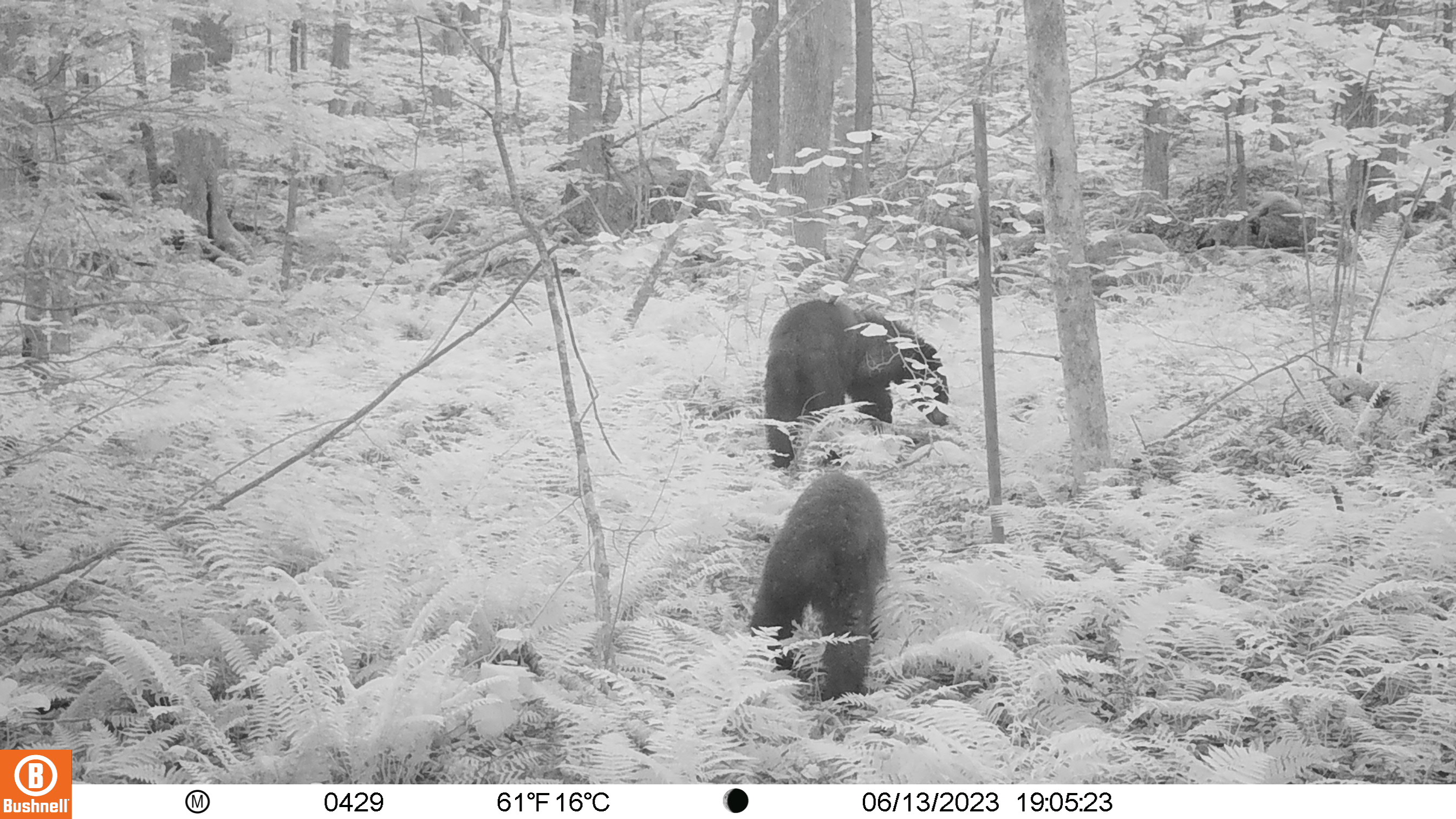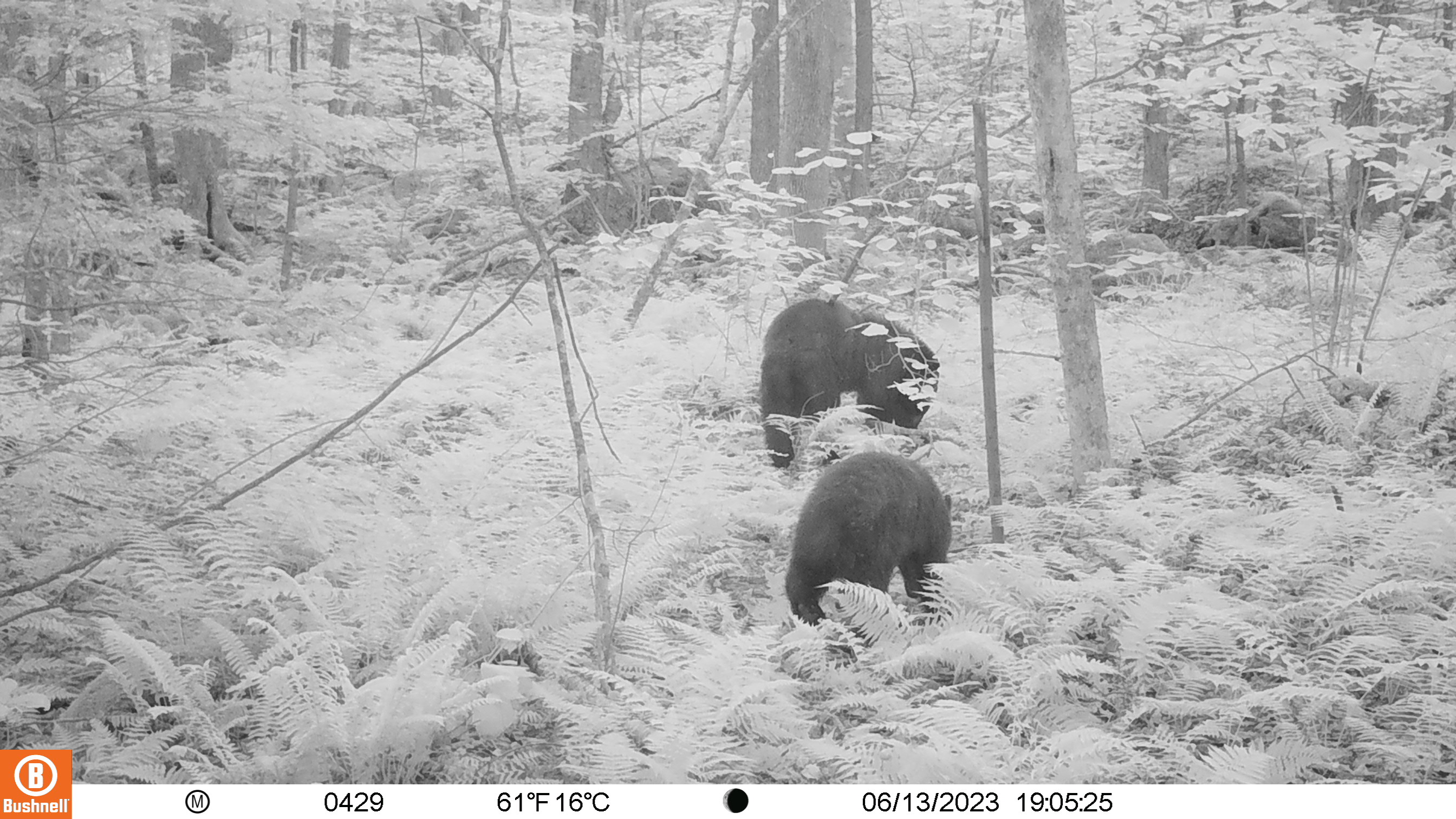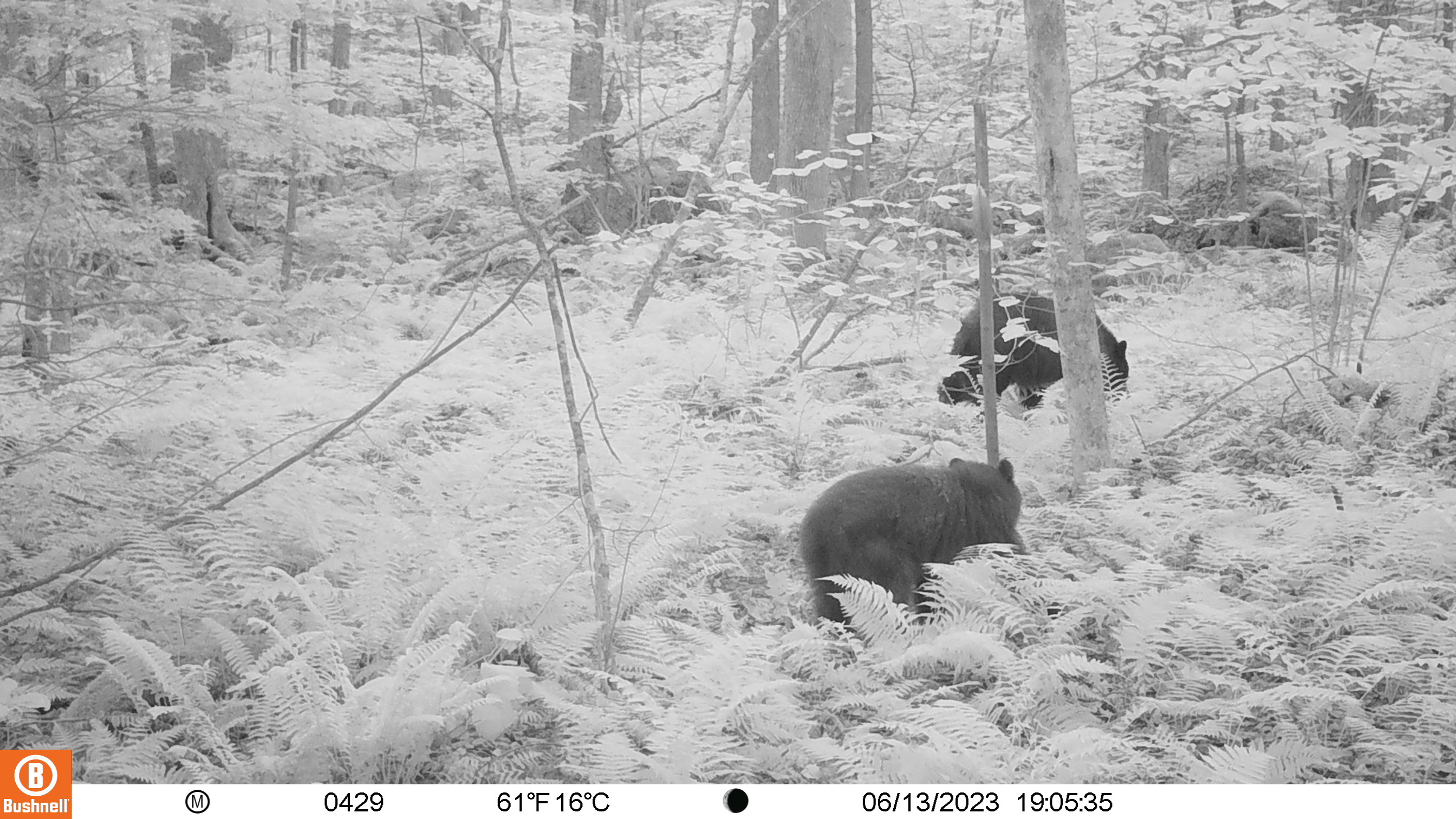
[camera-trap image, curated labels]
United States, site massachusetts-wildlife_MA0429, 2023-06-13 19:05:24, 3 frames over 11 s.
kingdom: Animalia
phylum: Chordata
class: Mammalia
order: Carnivora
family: Ursidae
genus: Ursus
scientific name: Ursus americanus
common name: black bear